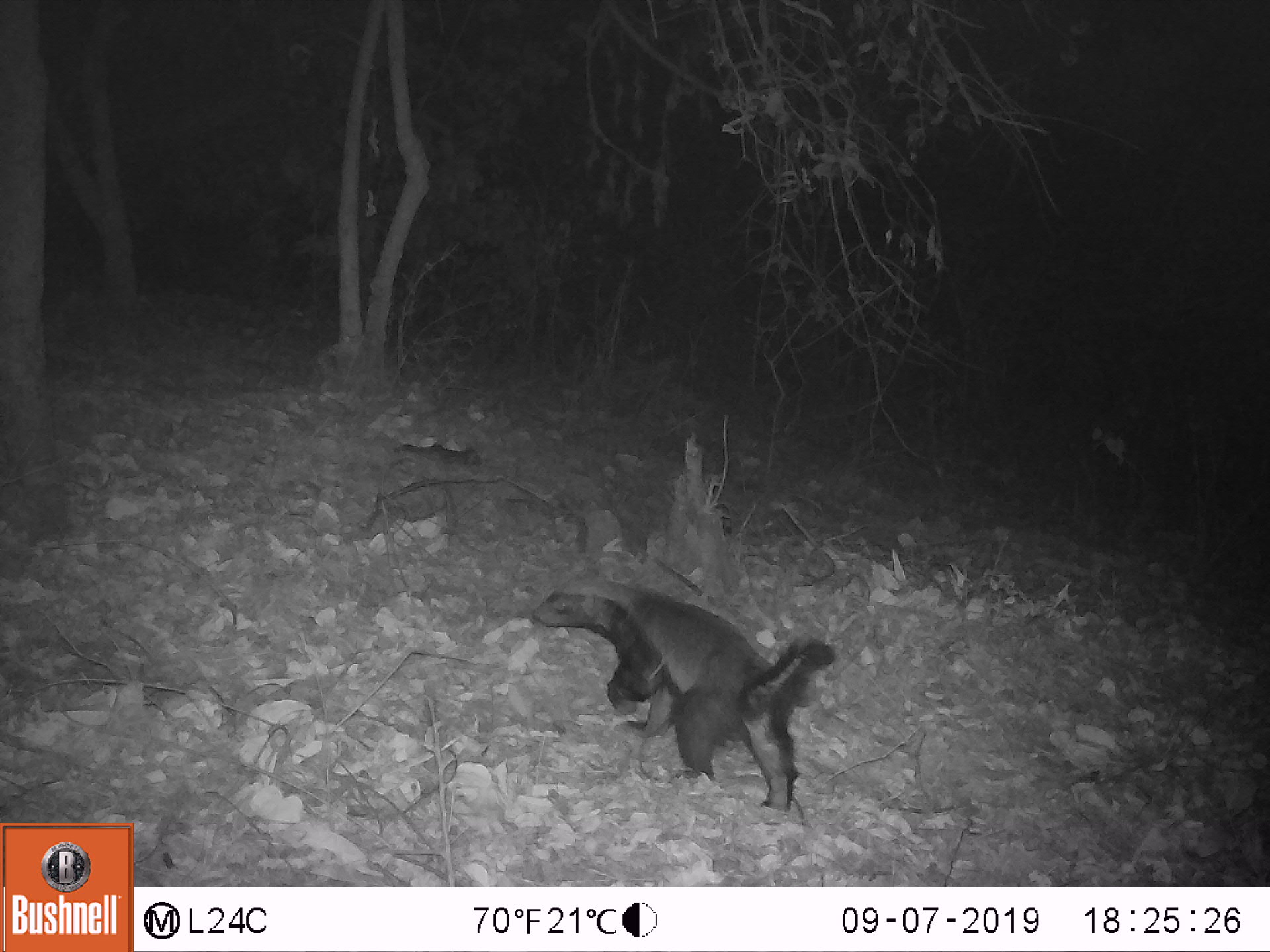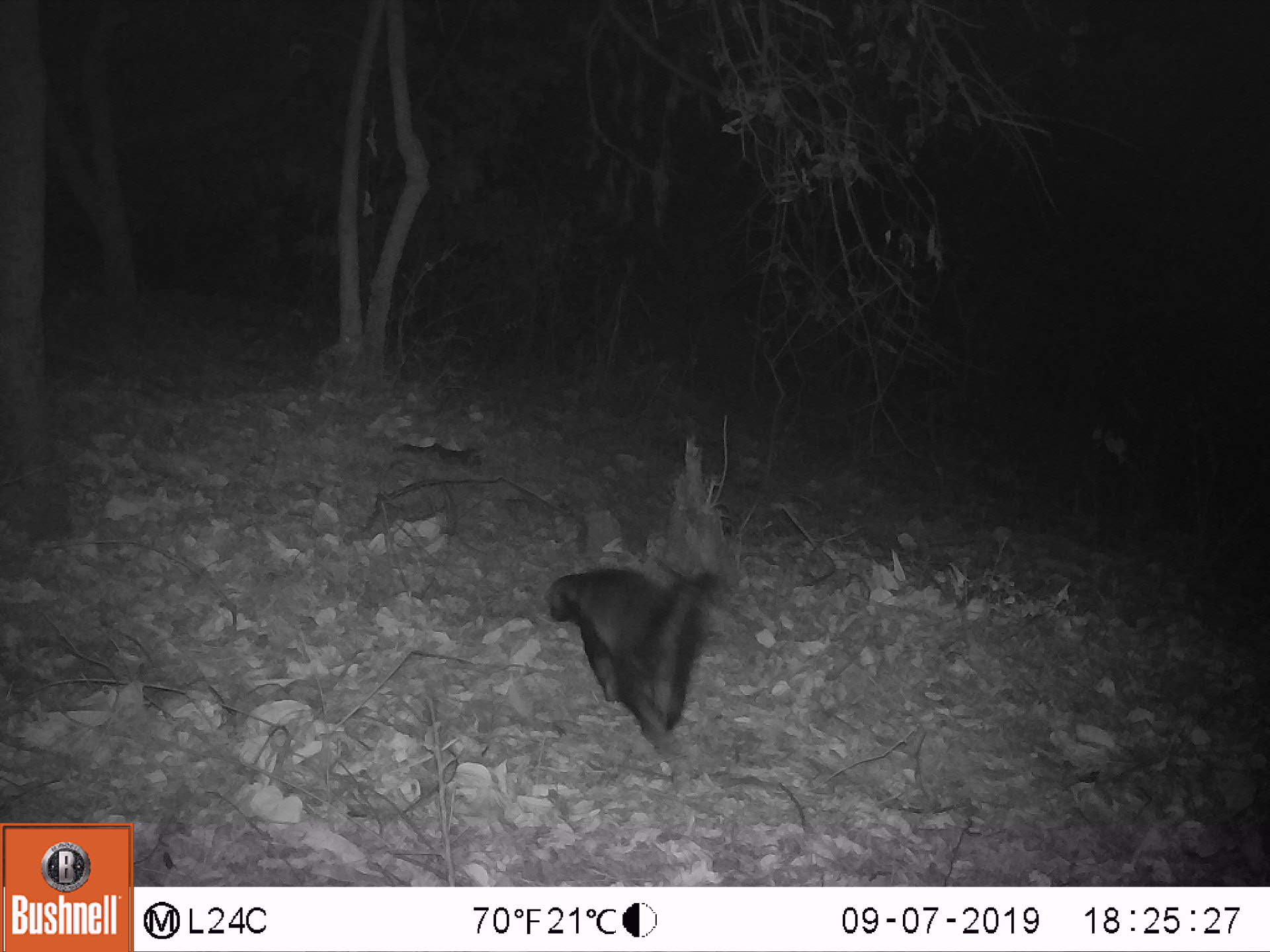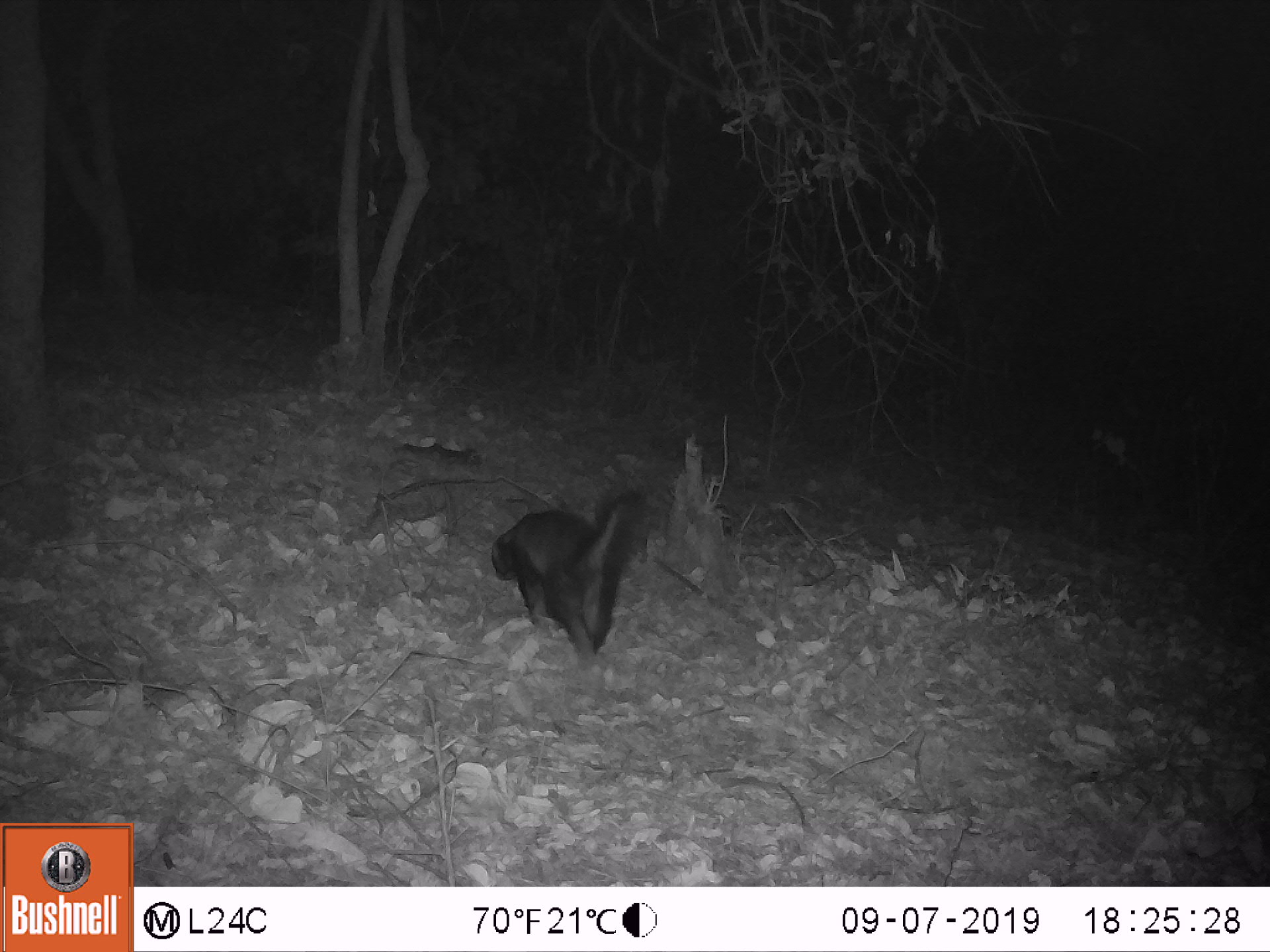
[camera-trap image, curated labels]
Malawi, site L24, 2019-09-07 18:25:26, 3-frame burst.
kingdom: Animalia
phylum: Chordata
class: Mammalia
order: Carnivora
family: Mustelidae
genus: Mellivora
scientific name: Mellivora capensis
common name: honey badger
Honey badger (Mellivora capensis), count 1.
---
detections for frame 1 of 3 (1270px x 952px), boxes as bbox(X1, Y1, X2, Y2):
honey badger: bbox(526, 559, 831, 816)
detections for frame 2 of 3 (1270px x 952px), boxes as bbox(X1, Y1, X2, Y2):
honey badger: bbox(551, 543, 723, 752)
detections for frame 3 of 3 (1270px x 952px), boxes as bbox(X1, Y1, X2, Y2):
honey badger: bbox(486, 479, 642, 666)